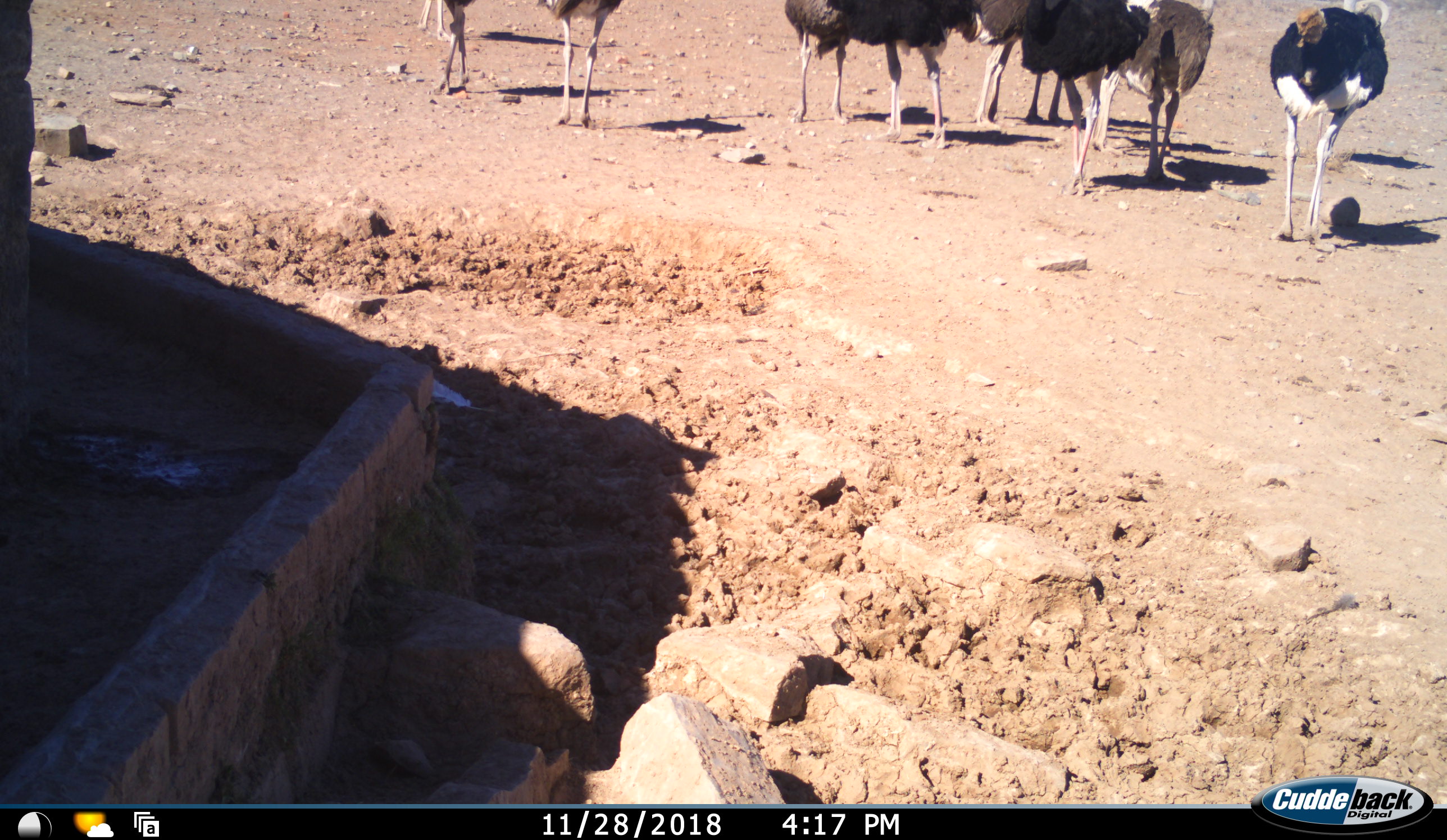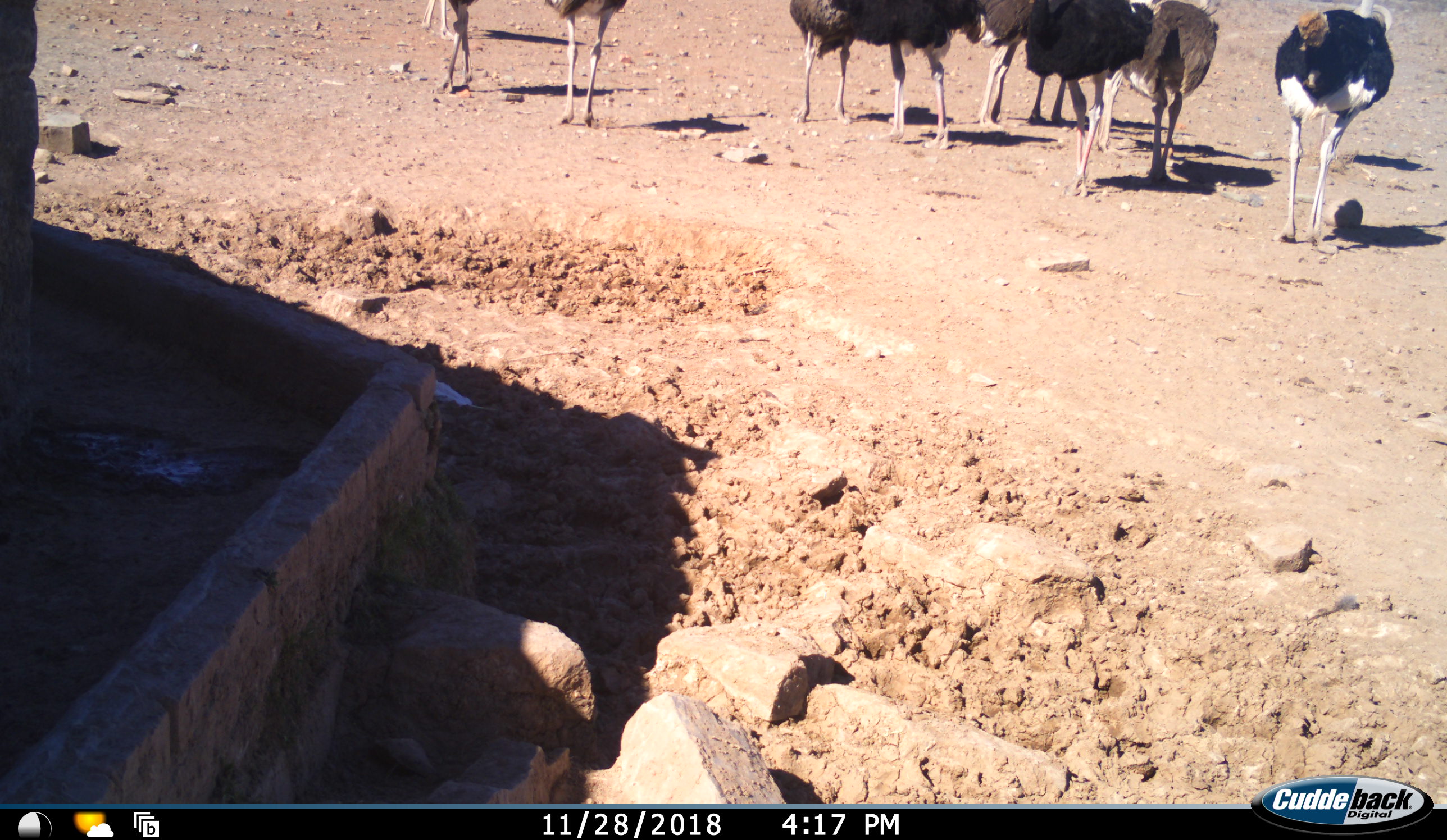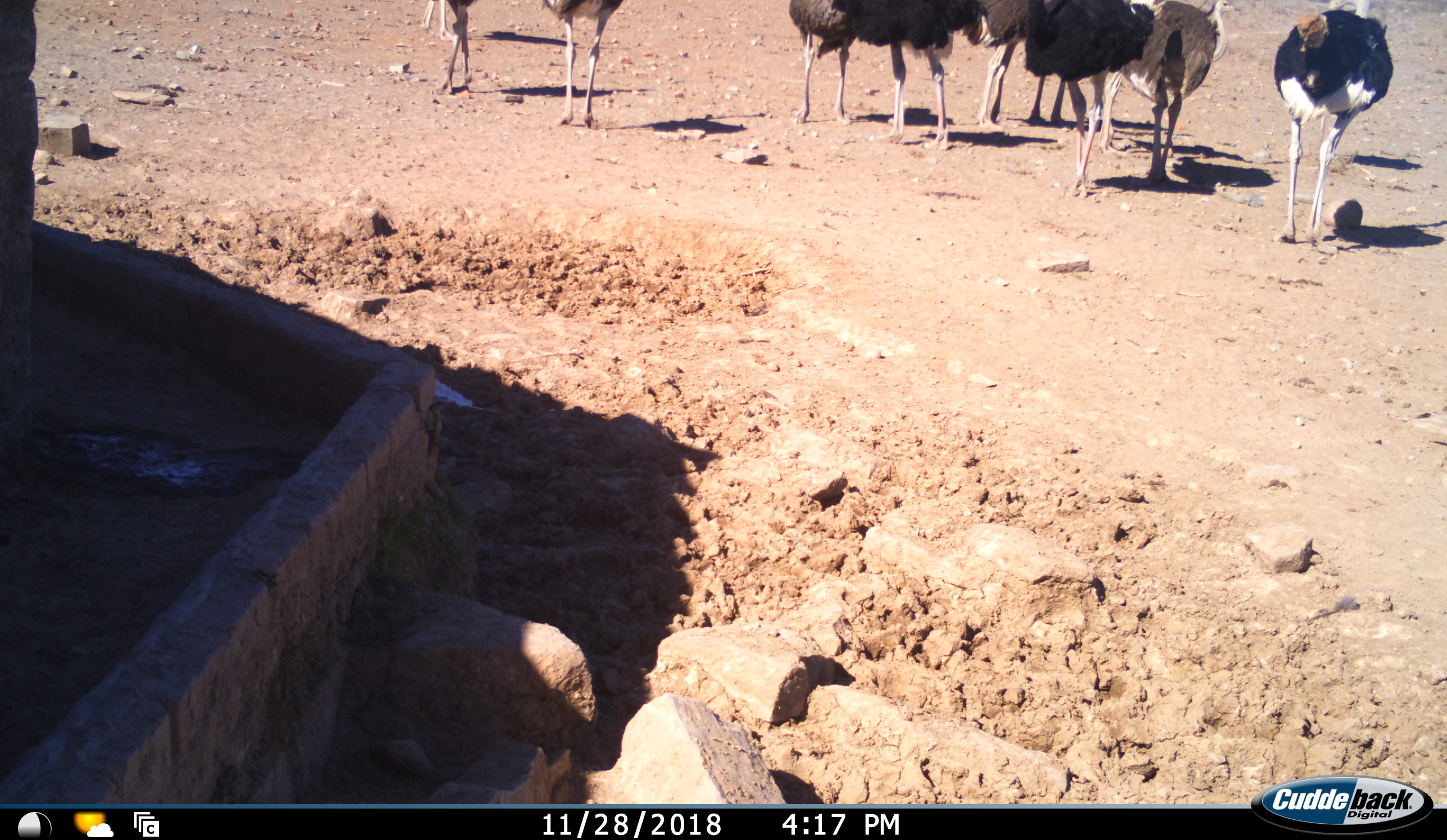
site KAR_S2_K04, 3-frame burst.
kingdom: Animalia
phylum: Chordata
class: Aves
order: Struthioniformes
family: Struthionidae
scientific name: Struthionidae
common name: ostrich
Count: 11-50.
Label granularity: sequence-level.